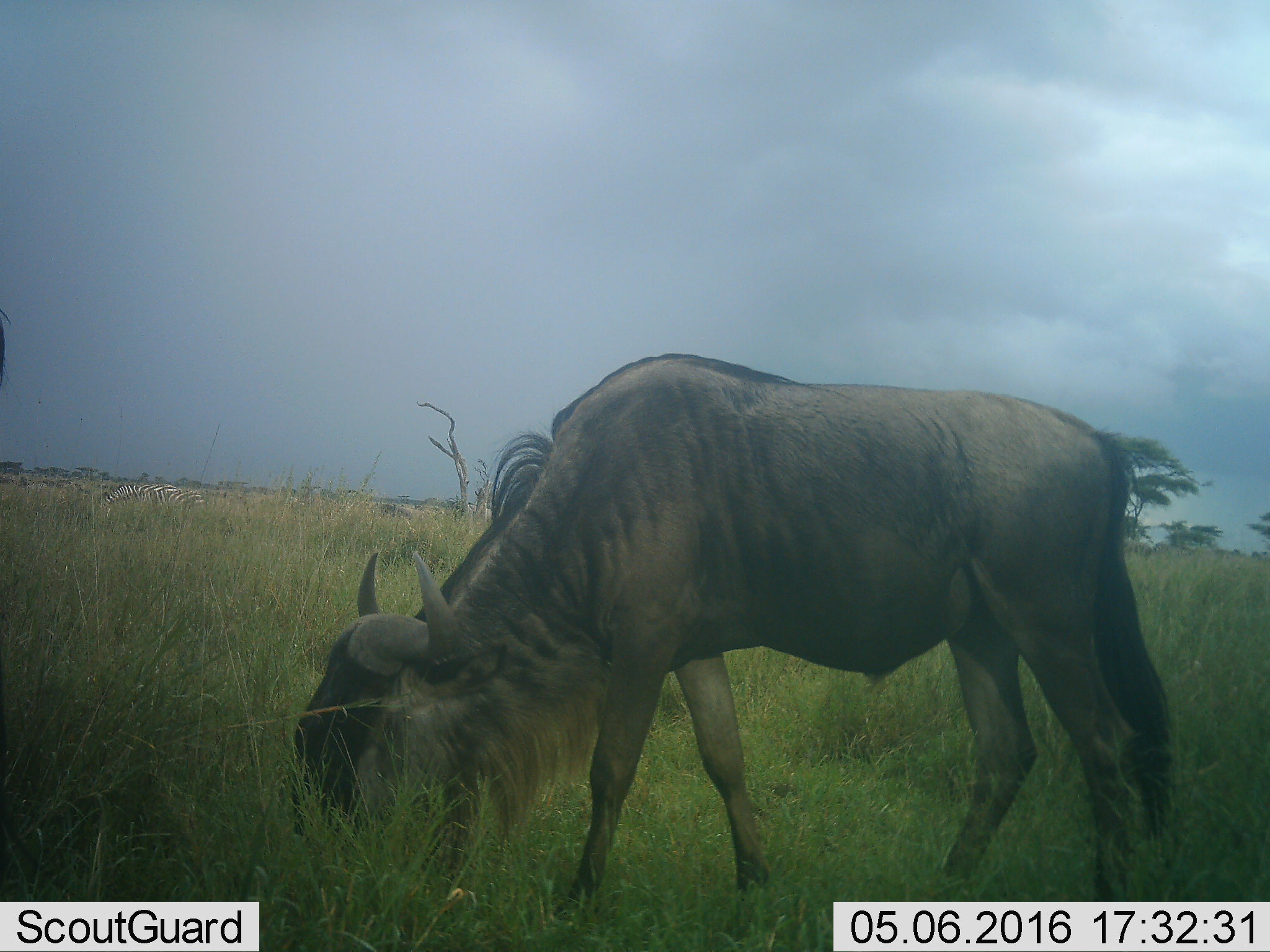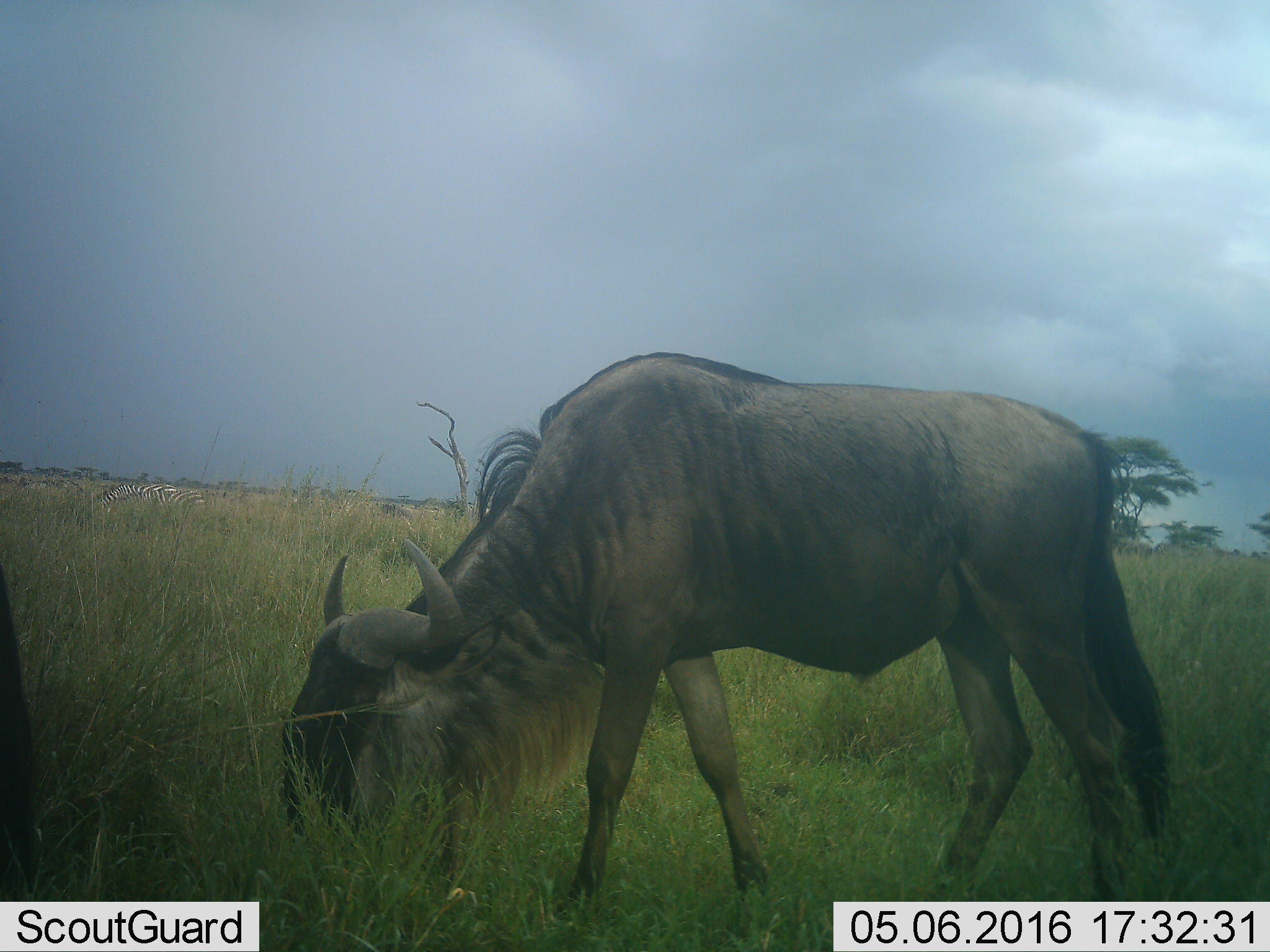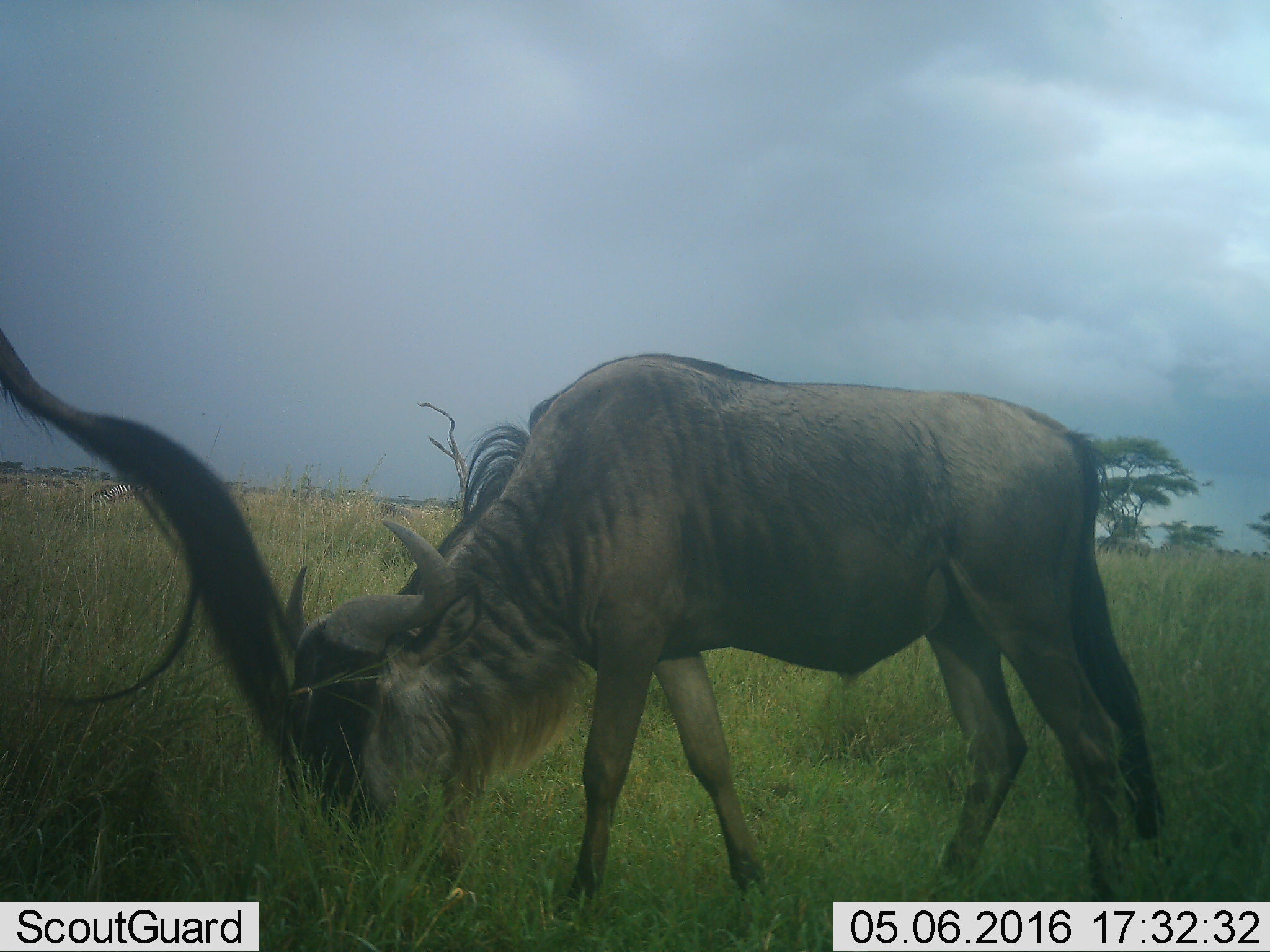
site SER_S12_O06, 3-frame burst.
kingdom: Animalia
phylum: Chordata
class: Mammalia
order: Artiodactyla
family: Bovidae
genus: Connochaetes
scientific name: Connochaetes taurinus taurinus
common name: blue wildebeest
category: wildebeestblue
Wildebeestblue (blue wildebeest) (Connochaetes taurinus taurinus), count 1. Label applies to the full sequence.